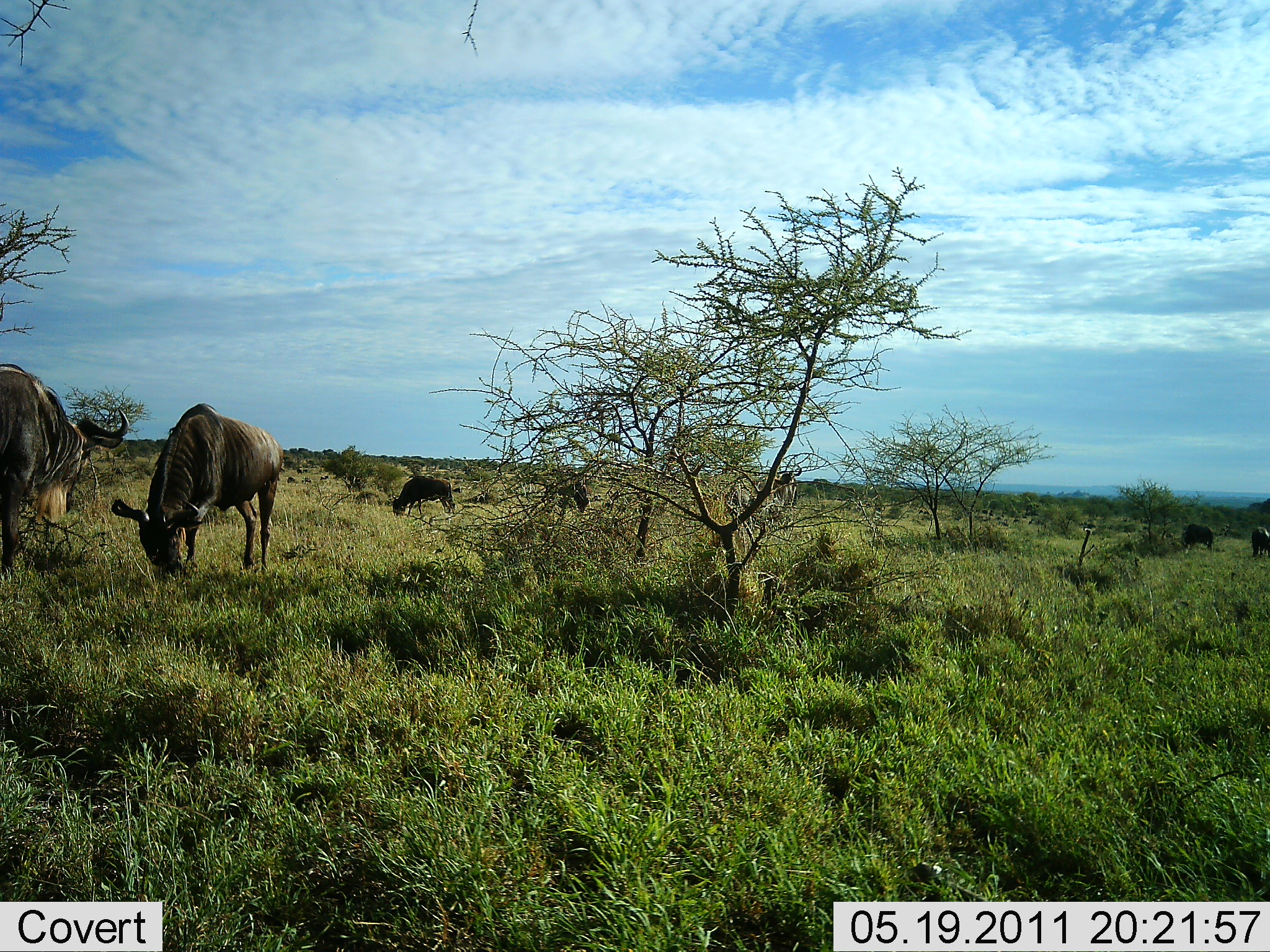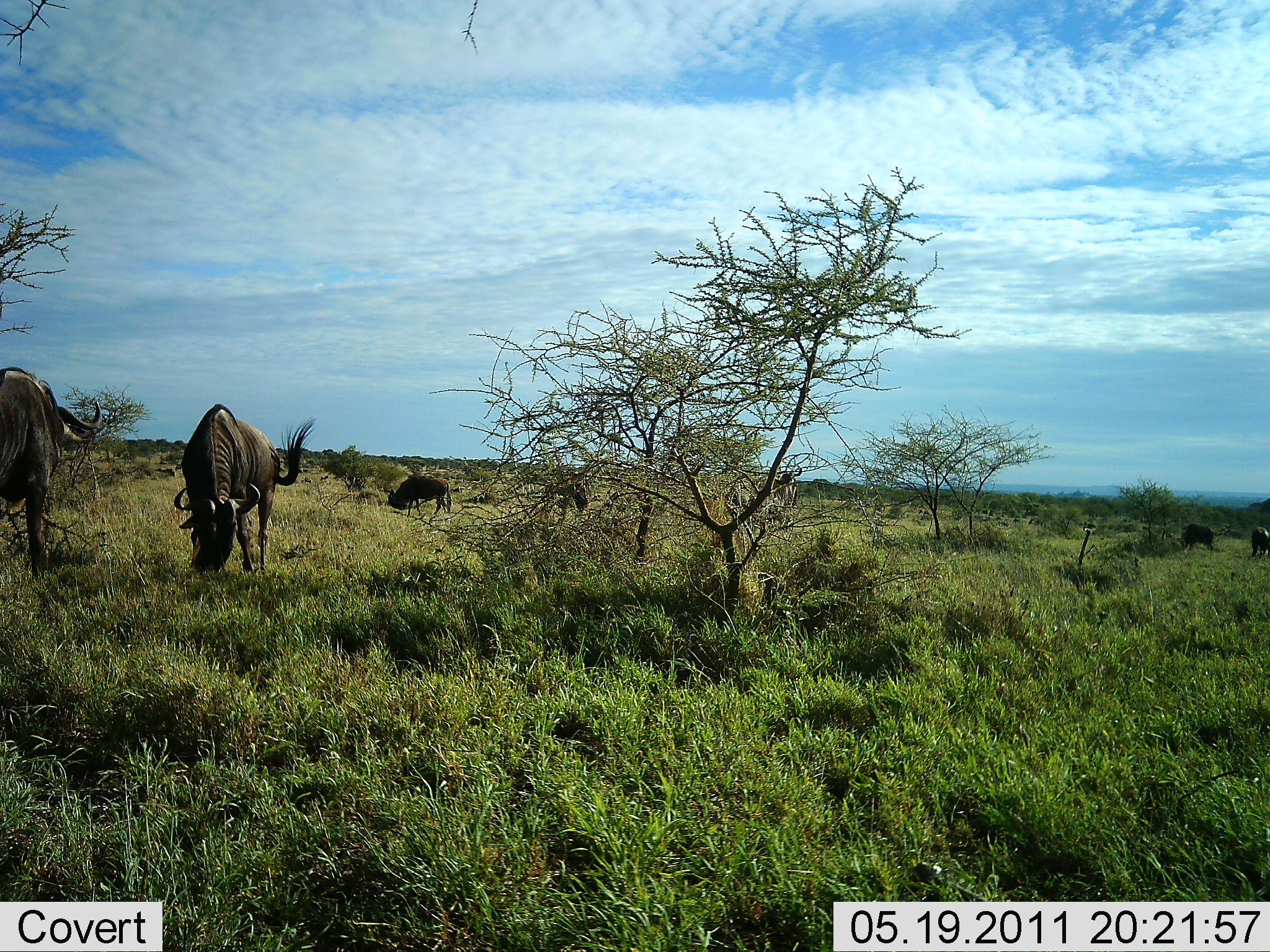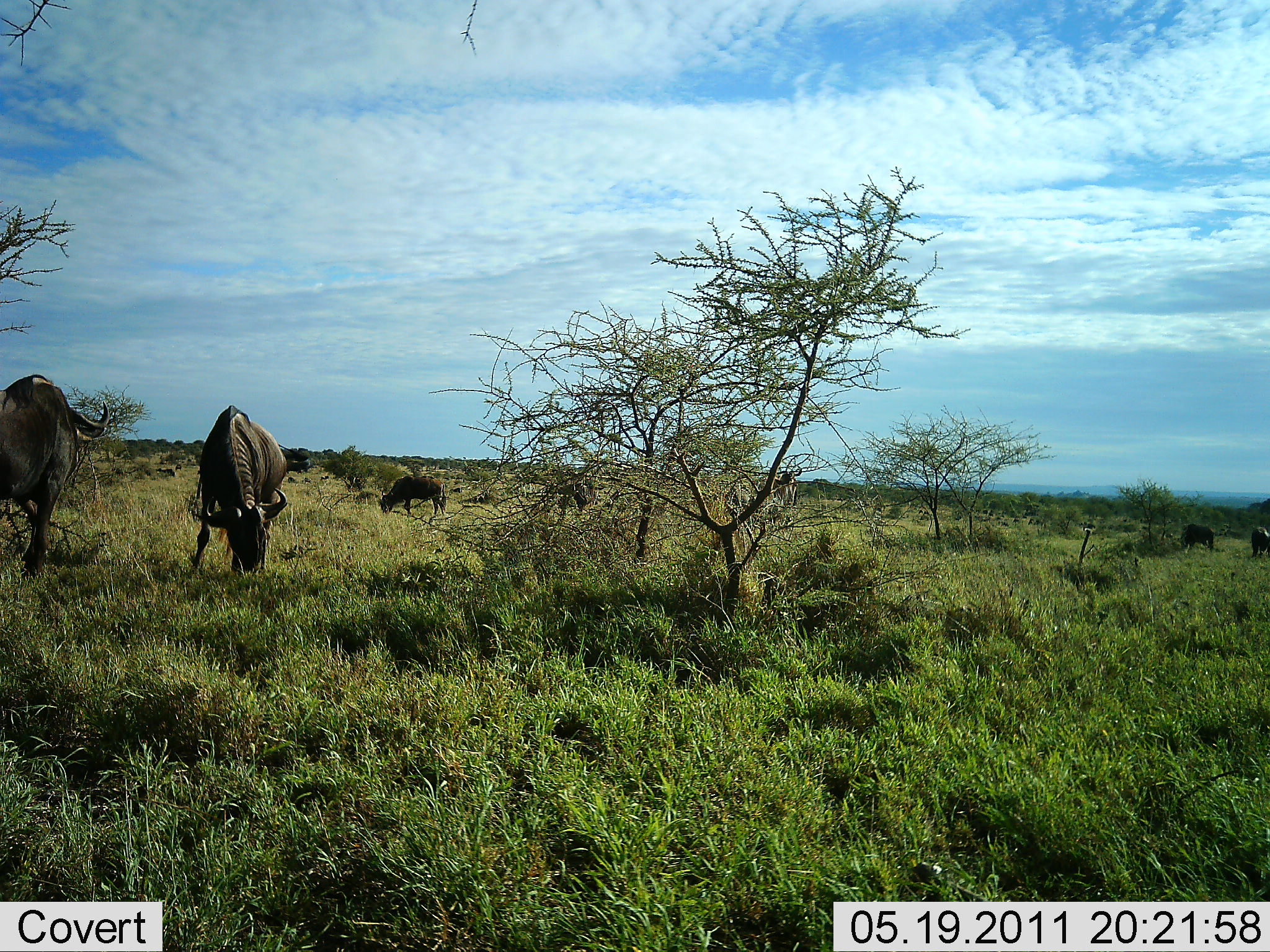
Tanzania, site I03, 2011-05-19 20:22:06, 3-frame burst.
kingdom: Animalia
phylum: Chordata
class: Mammalia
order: Artiodactyla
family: Bovidae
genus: Connochaetes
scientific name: Connochaetes taurinus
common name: blue wildebeest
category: wildebeest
Wildebeest (blue wildebeest) (Connochaetes taurinus), count 6. Behavior (volunteer vote fractions): standing 36%, resting 0%, moving 9%, interacting 0%. Young present (vote fraction): 0%. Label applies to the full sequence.